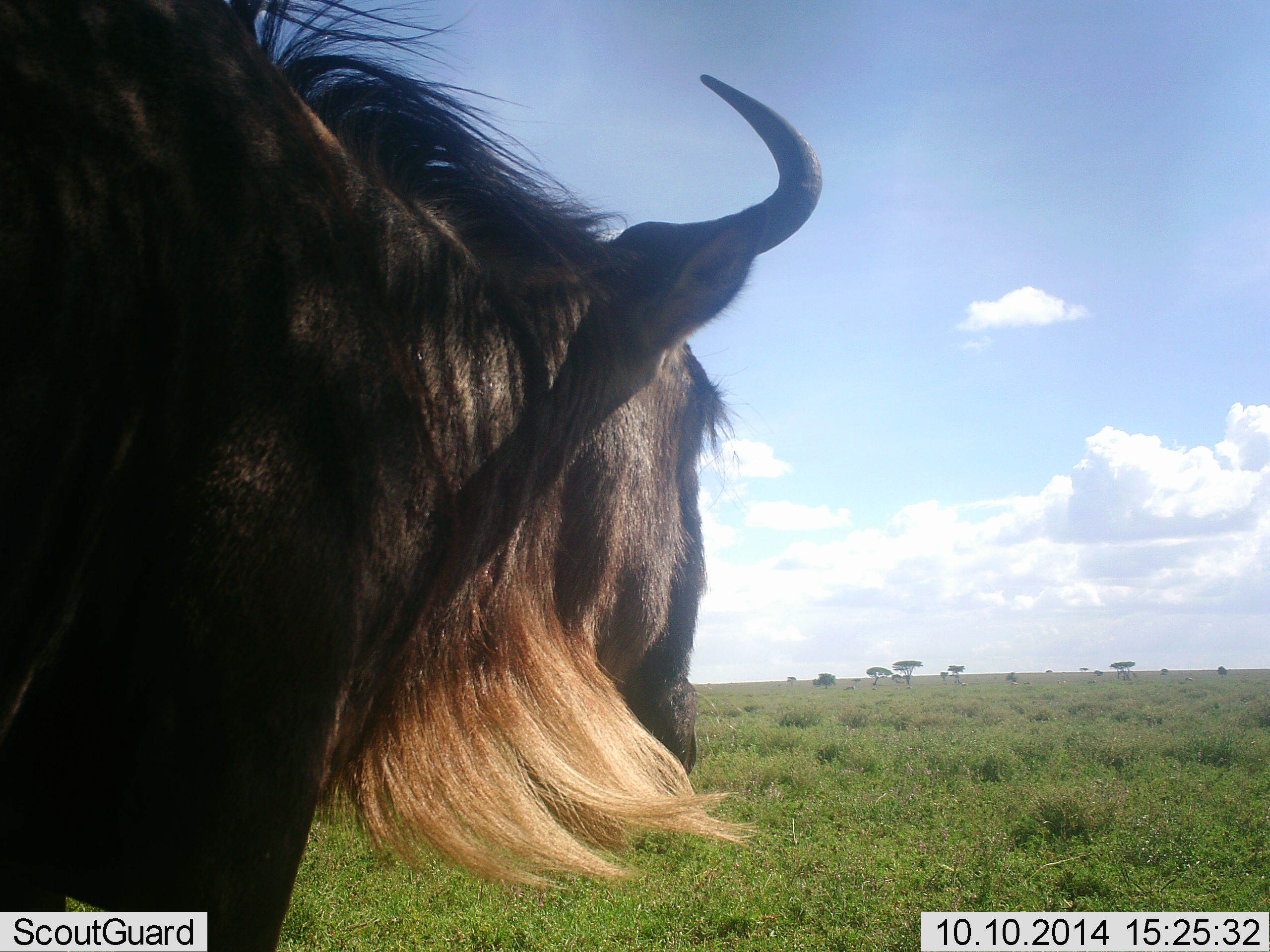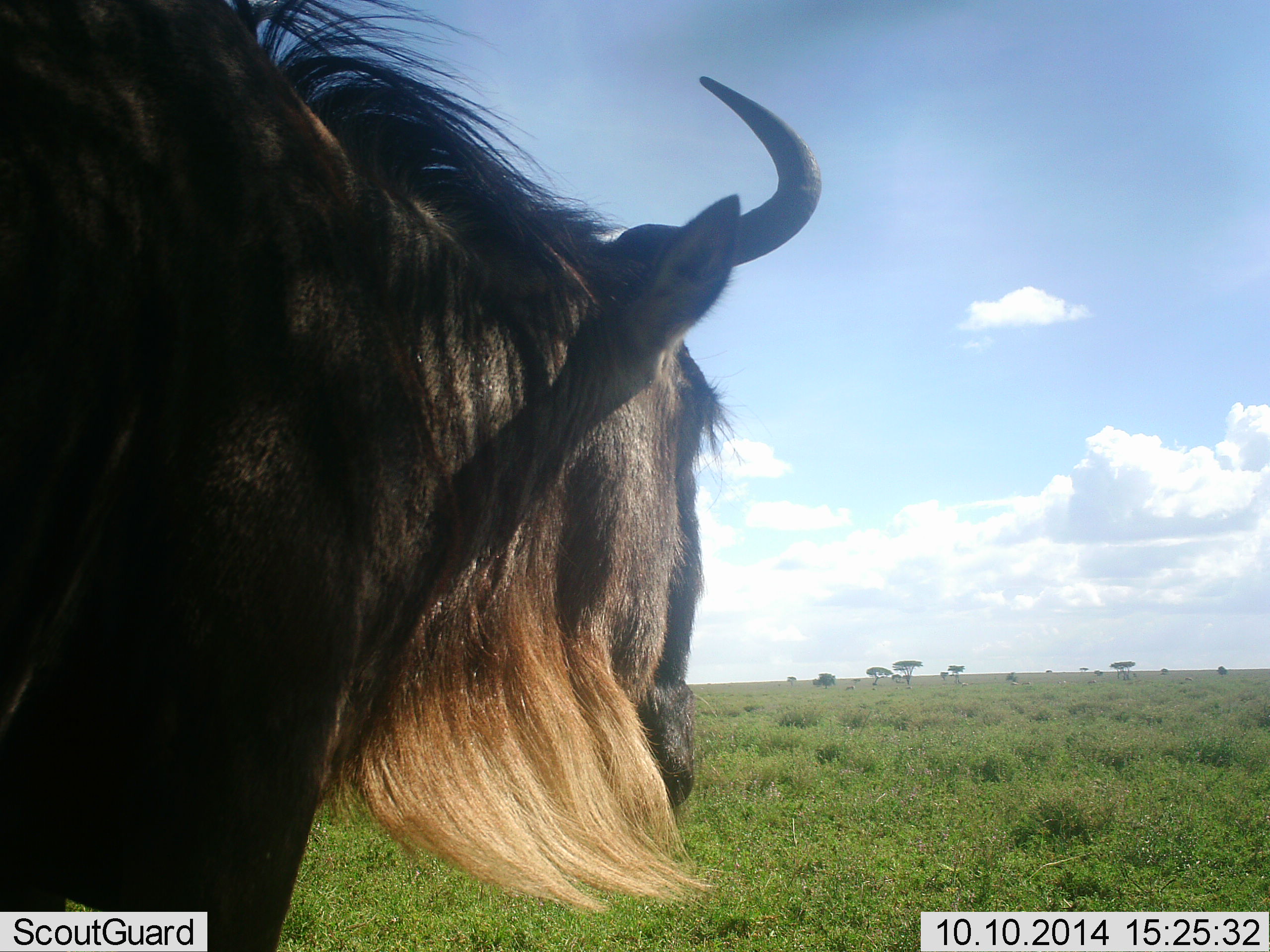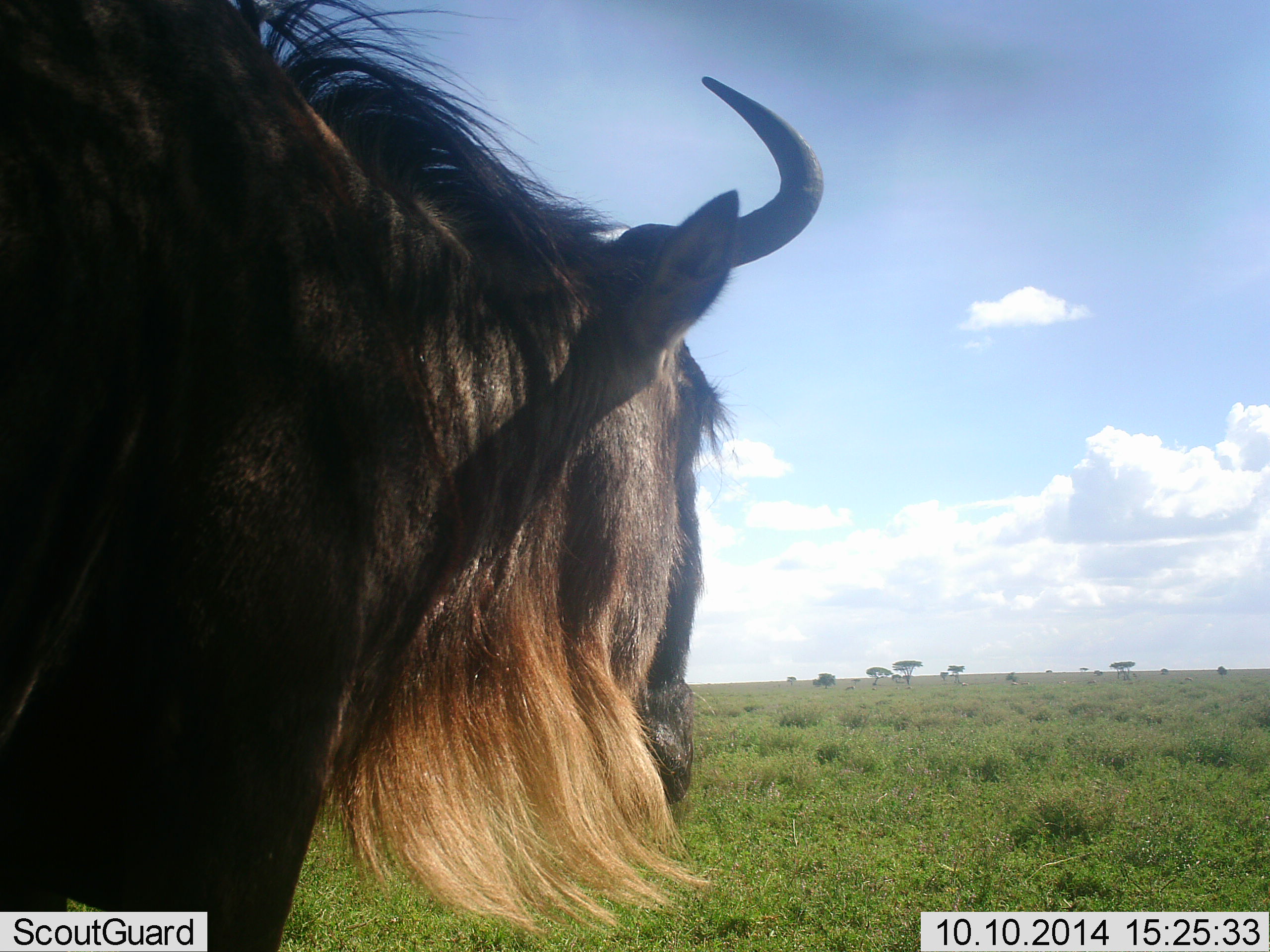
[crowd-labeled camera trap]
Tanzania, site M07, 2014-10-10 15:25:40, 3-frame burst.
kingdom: Animalia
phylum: Chordata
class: Mammalia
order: Artiodactyla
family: Bovidae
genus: Connochaetes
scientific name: Connochaetes taurinus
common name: blue wildebeest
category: wildebeest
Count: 1.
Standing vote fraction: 100%.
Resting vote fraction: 0%.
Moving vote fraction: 0%.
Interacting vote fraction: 0%.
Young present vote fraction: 0%.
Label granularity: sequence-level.